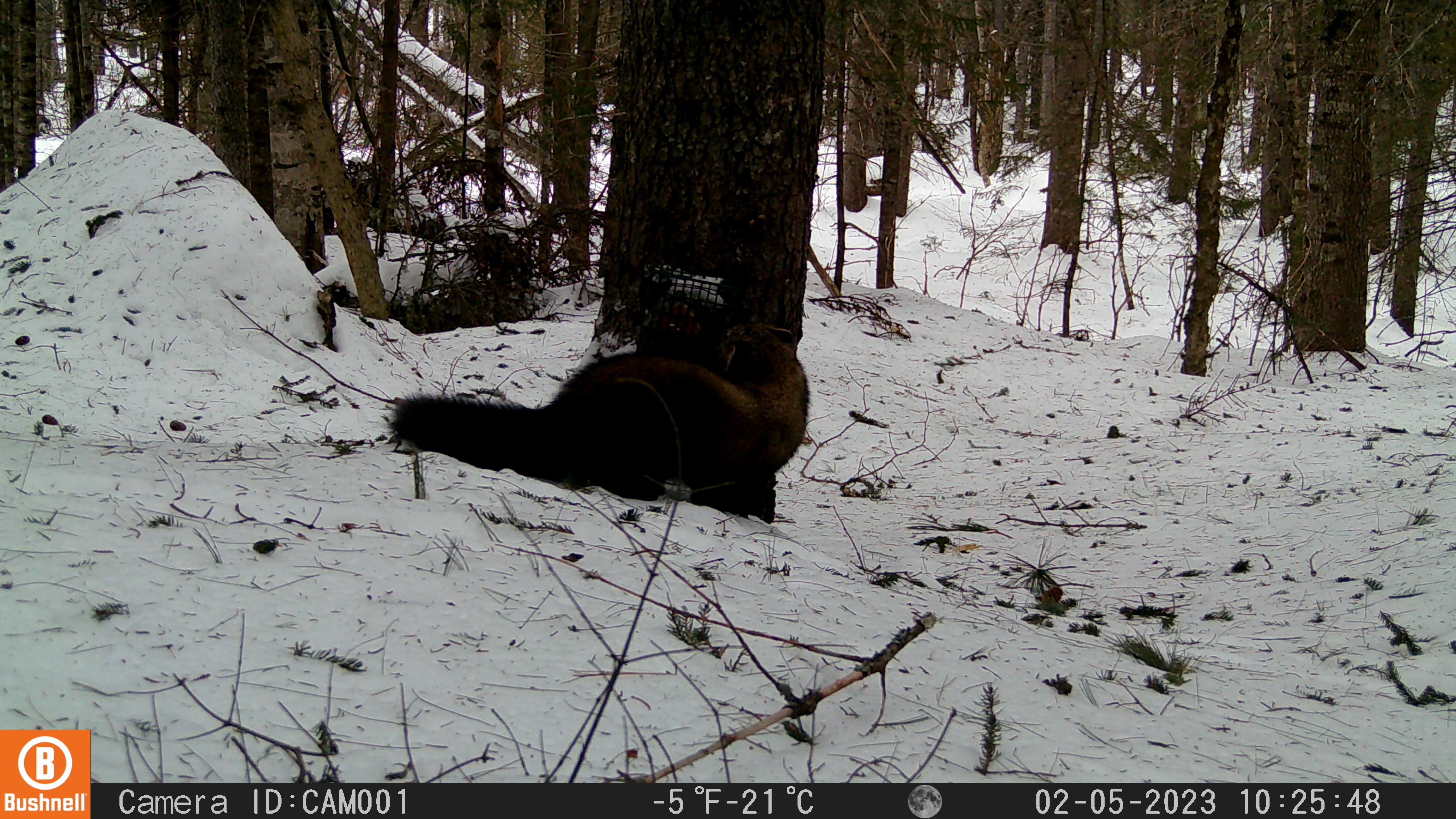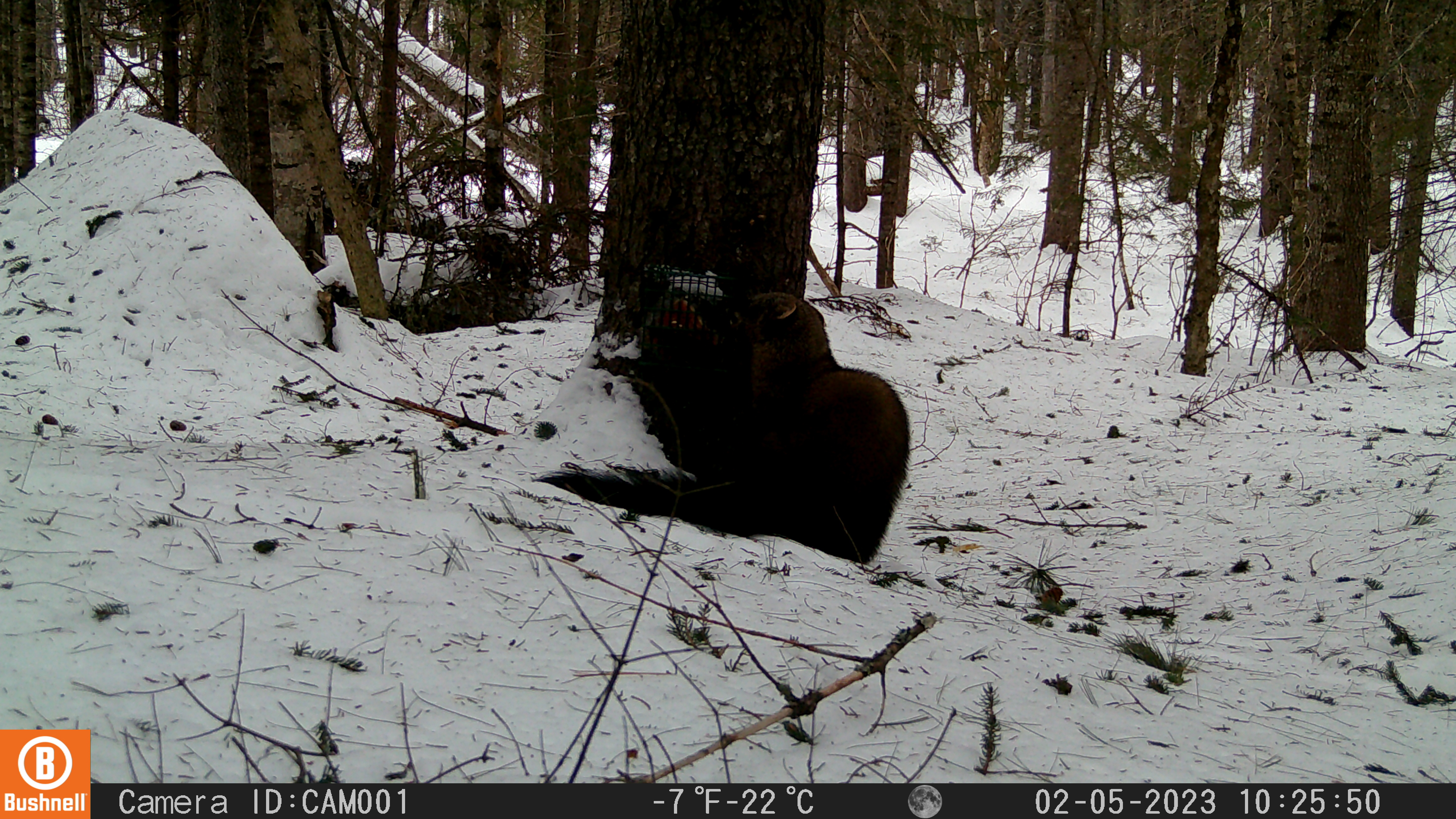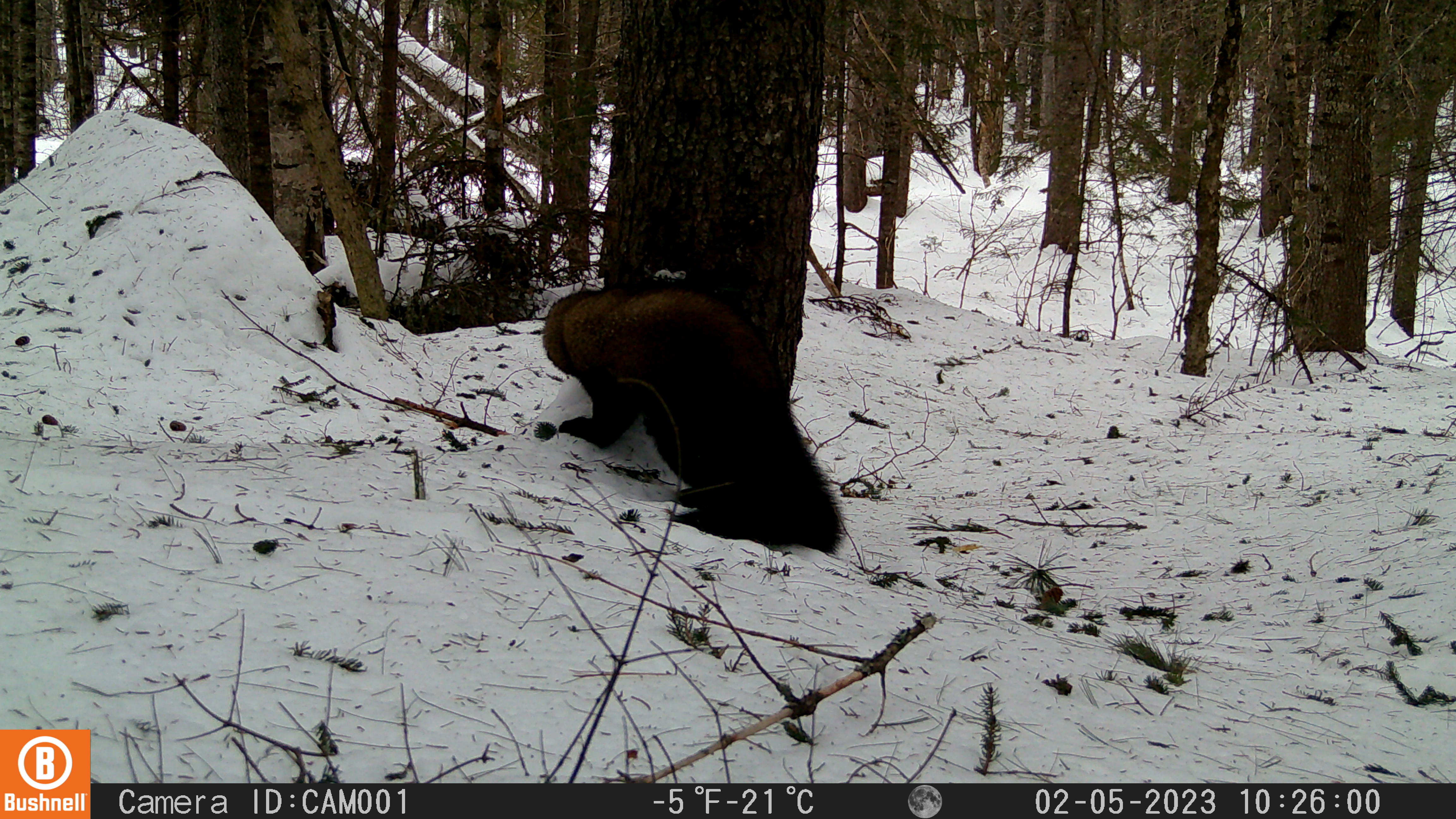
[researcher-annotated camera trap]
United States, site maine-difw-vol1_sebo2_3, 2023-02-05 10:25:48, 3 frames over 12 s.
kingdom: Animalia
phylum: Chordata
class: Mammalia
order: Carnivora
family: Mustelidae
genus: Pekania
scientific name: Pekania pennanti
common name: fisher